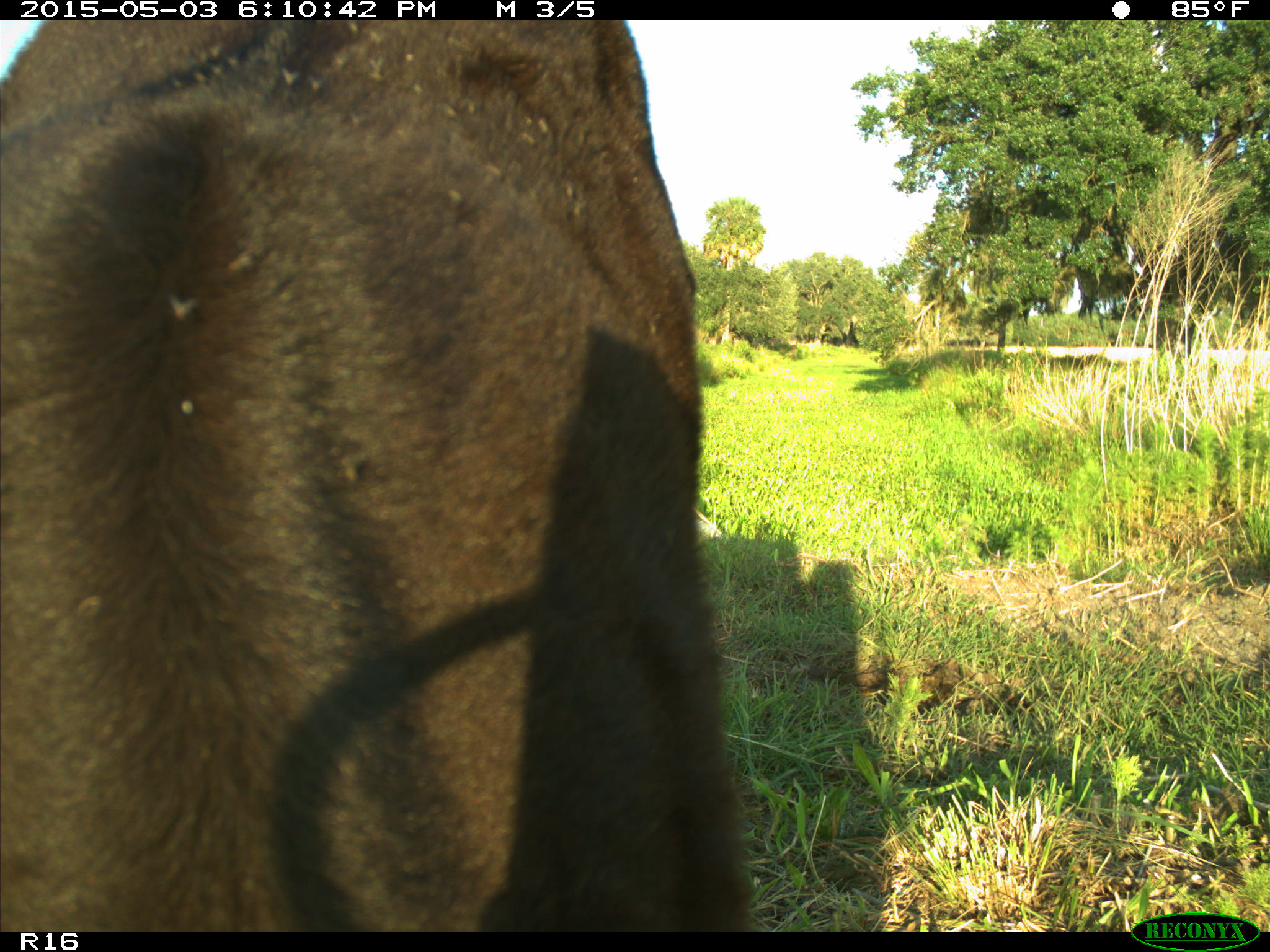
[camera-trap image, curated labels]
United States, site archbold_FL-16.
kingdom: Animalia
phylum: Chordata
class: Mammalia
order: Artiodactyla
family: Bovidae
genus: Bos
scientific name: Bos taurus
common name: domestic cow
Bos taurus (domestic cow).